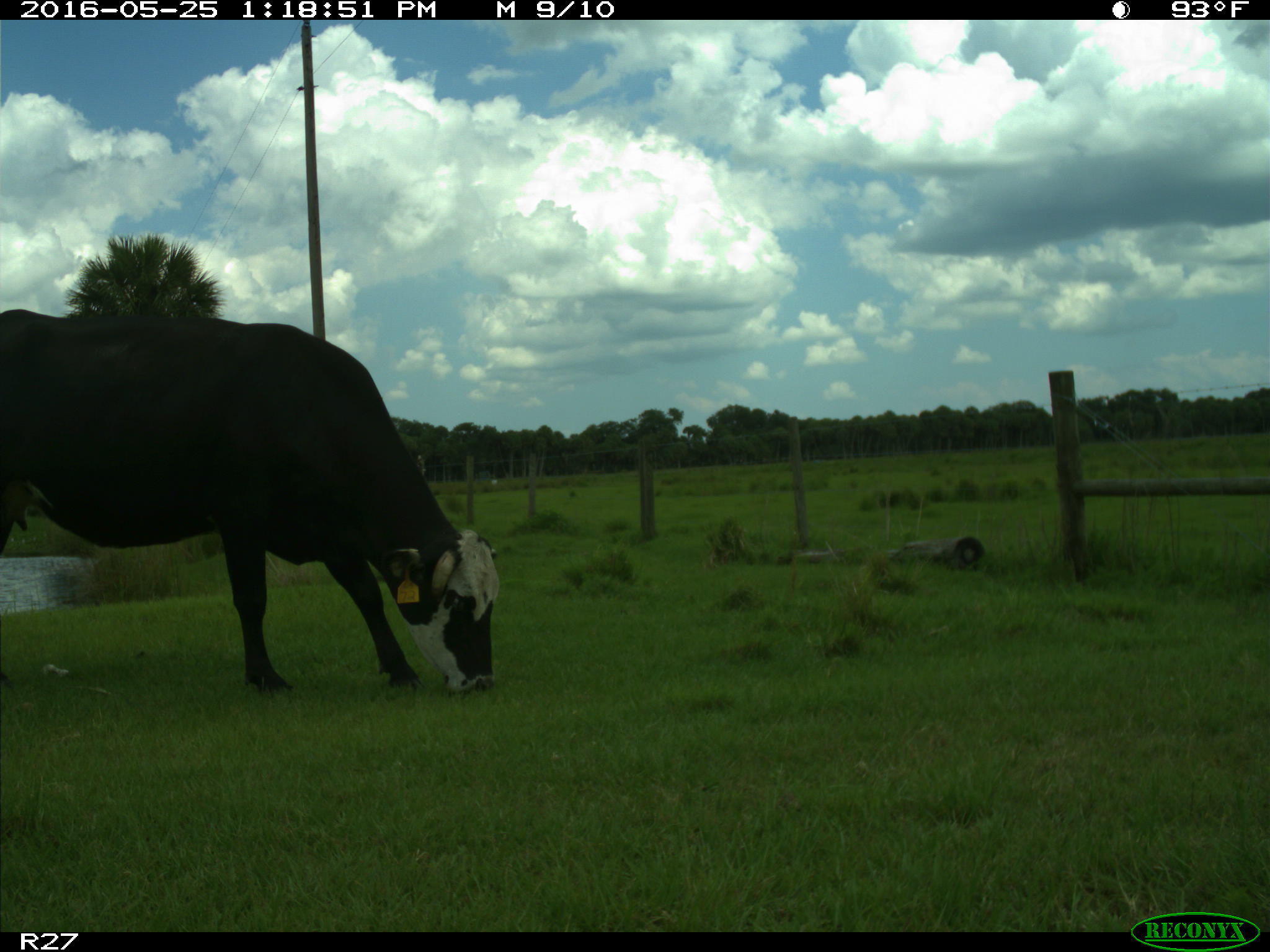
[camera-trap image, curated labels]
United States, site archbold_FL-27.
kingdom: Animalia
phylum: Chordata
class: Mammalia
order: Artiodactyla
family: Bovidae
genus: Bos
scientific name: Bos taurus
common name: domestic cow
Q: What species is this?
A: Bos taurus (domestic cow).